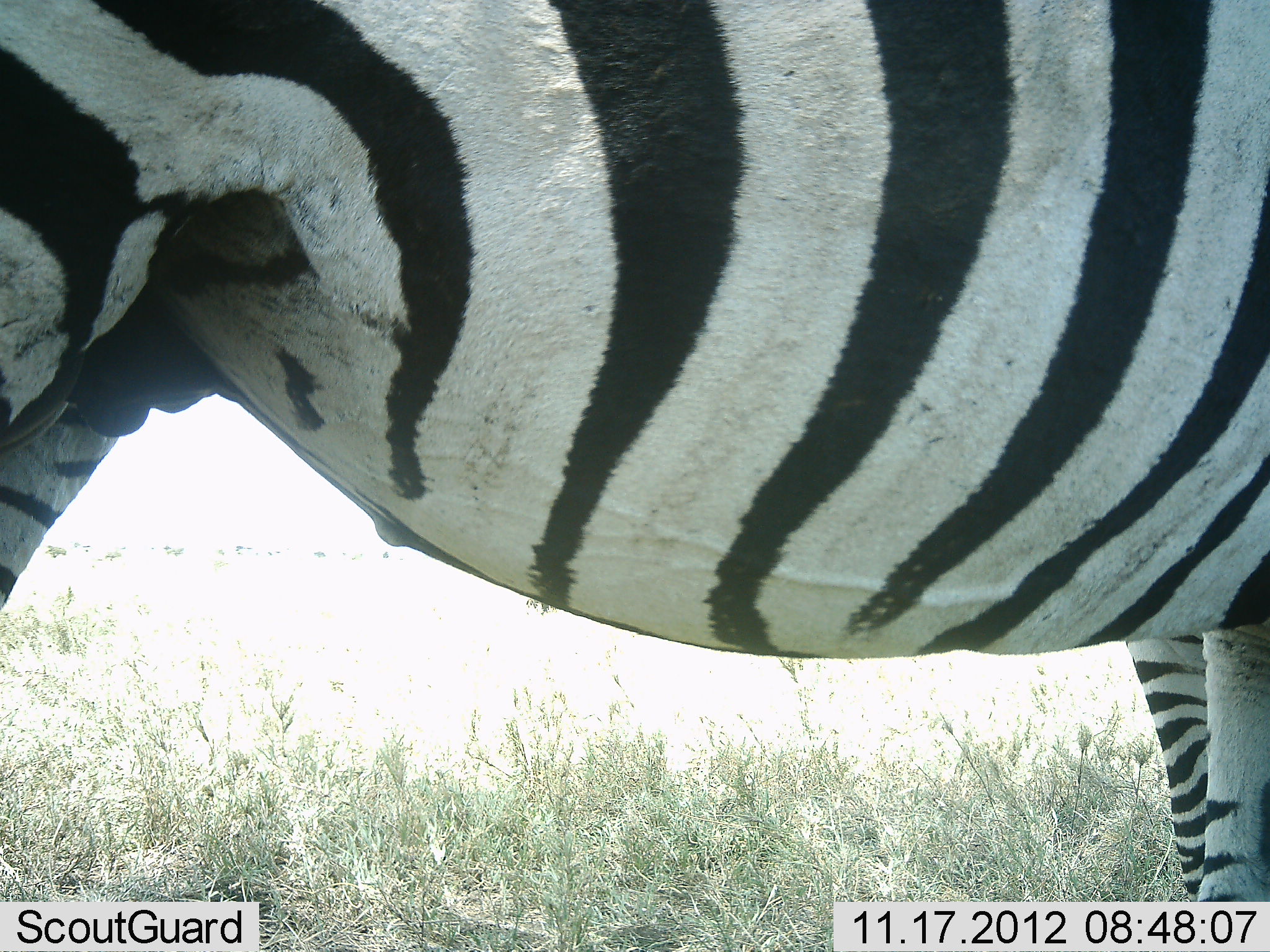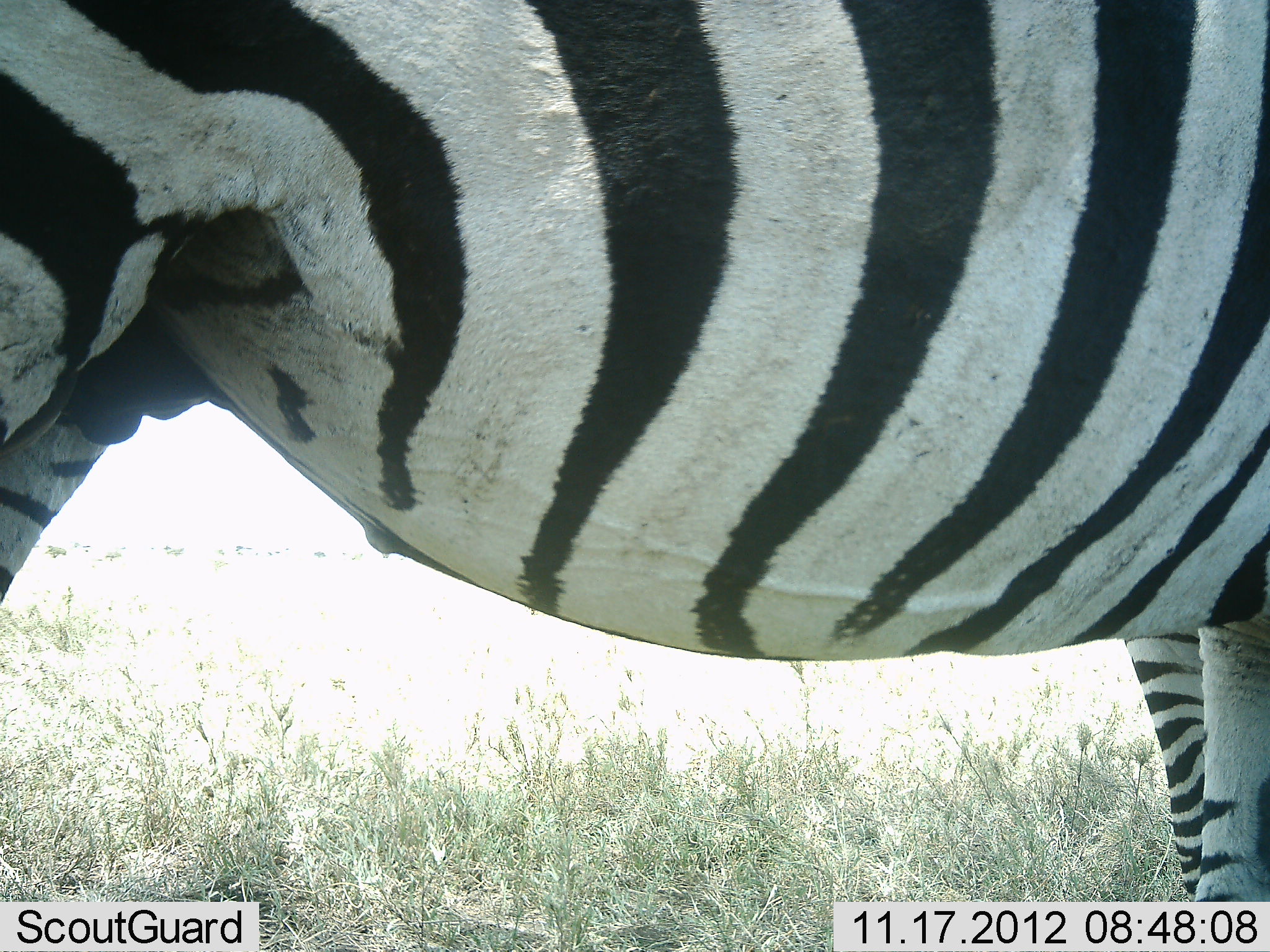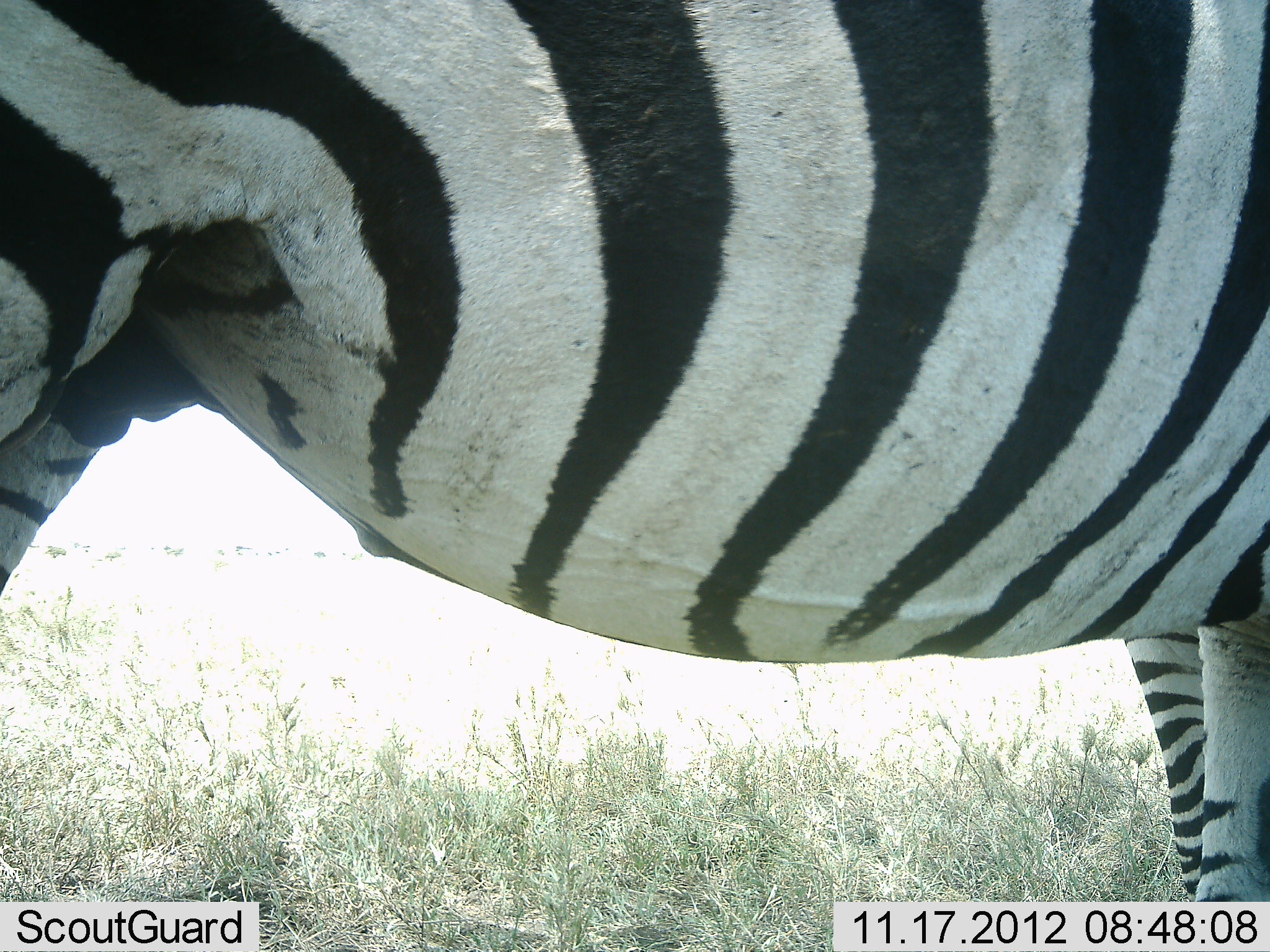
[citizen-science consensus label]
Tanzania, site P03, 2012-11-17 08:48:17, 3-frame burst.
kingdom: Animalia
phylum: Chordata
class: Mammalia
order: Perissodactyla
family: Equidae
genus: Equus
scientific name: Equus quagga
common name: plains zebra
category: zebra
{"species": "zebra (plains zebra) (Equus quagga)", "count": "1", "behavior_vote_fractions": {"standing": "100%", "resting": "0%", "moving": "0%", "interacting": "0%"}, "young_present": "0%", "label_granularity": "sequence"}